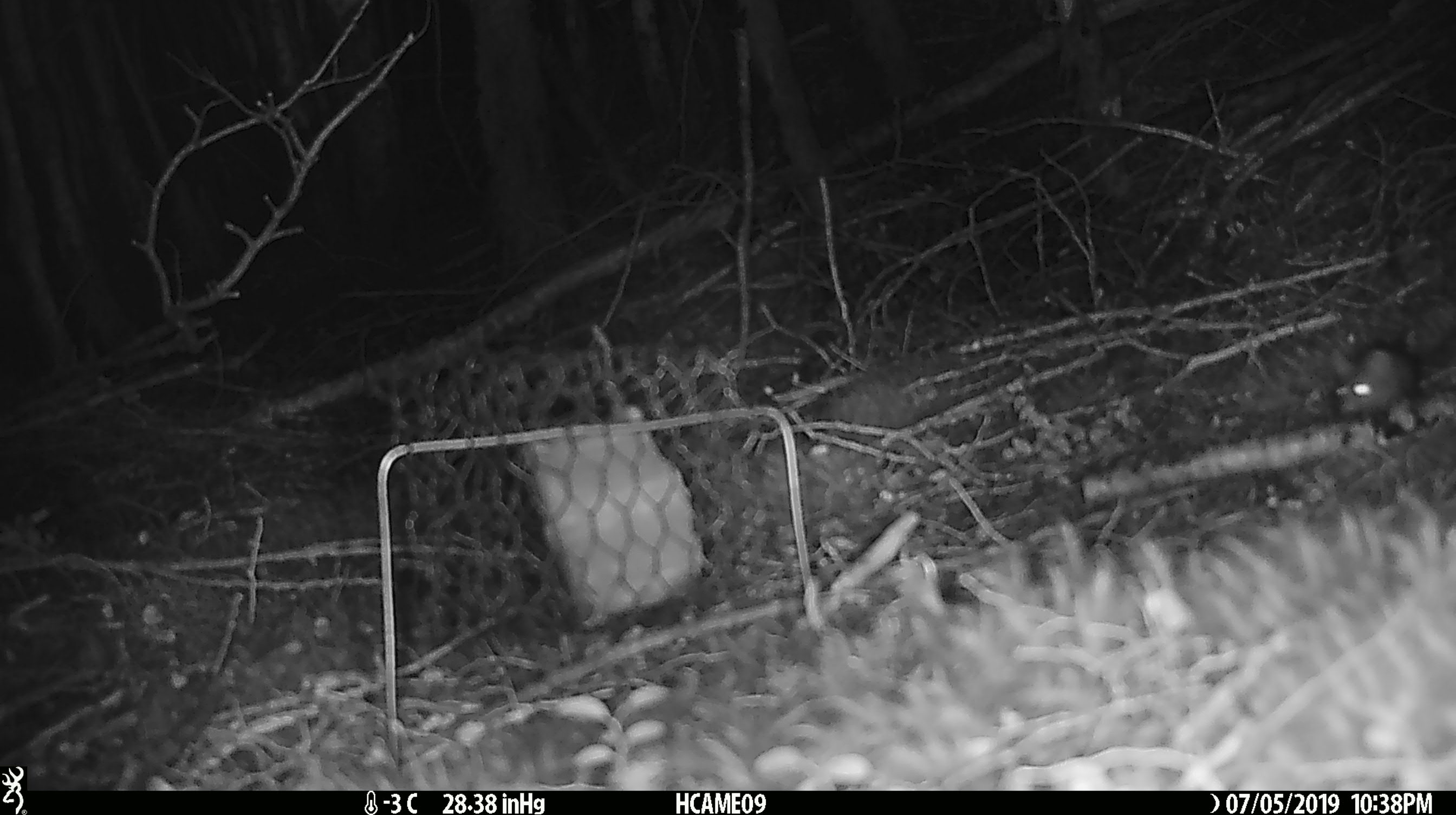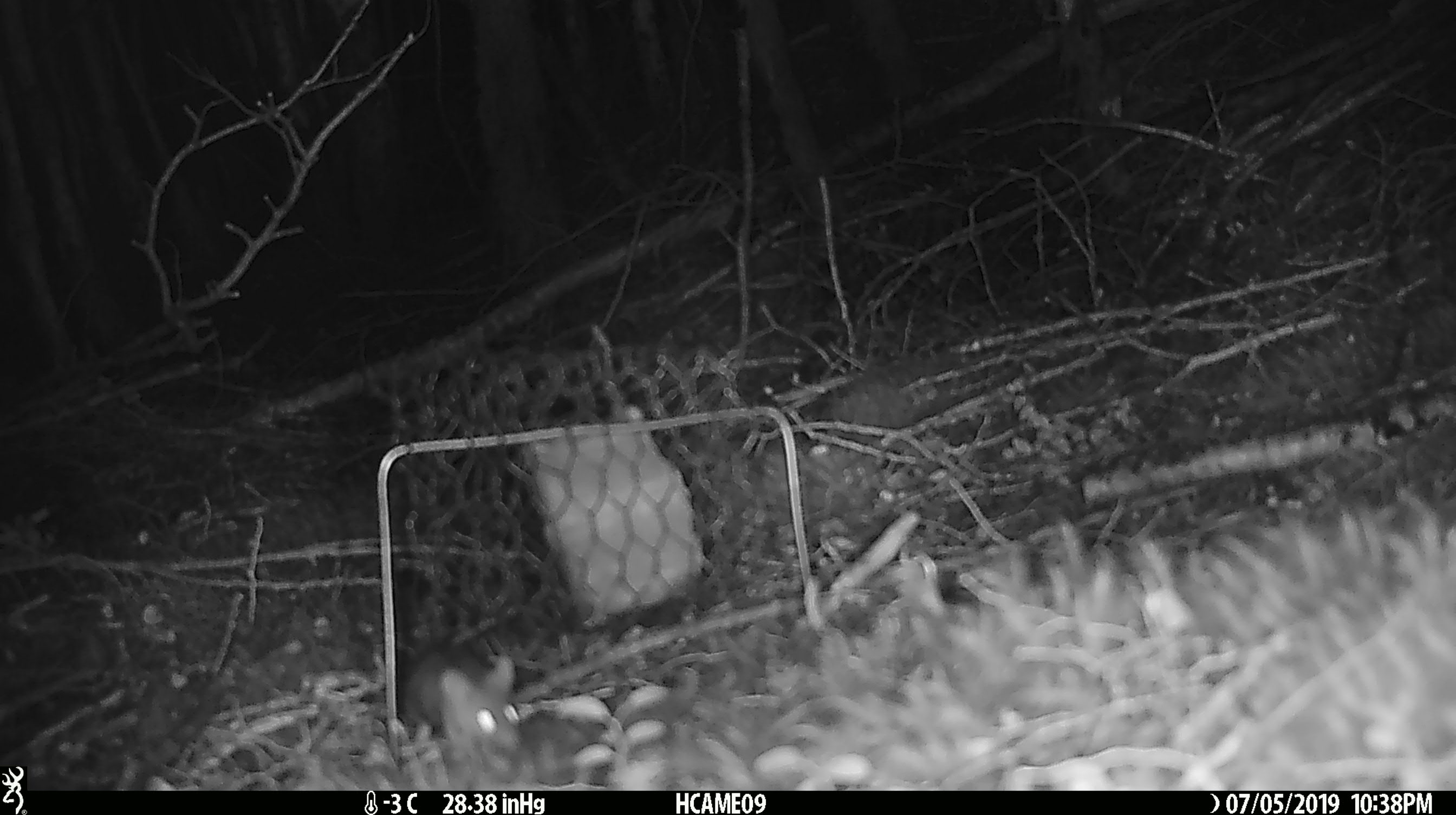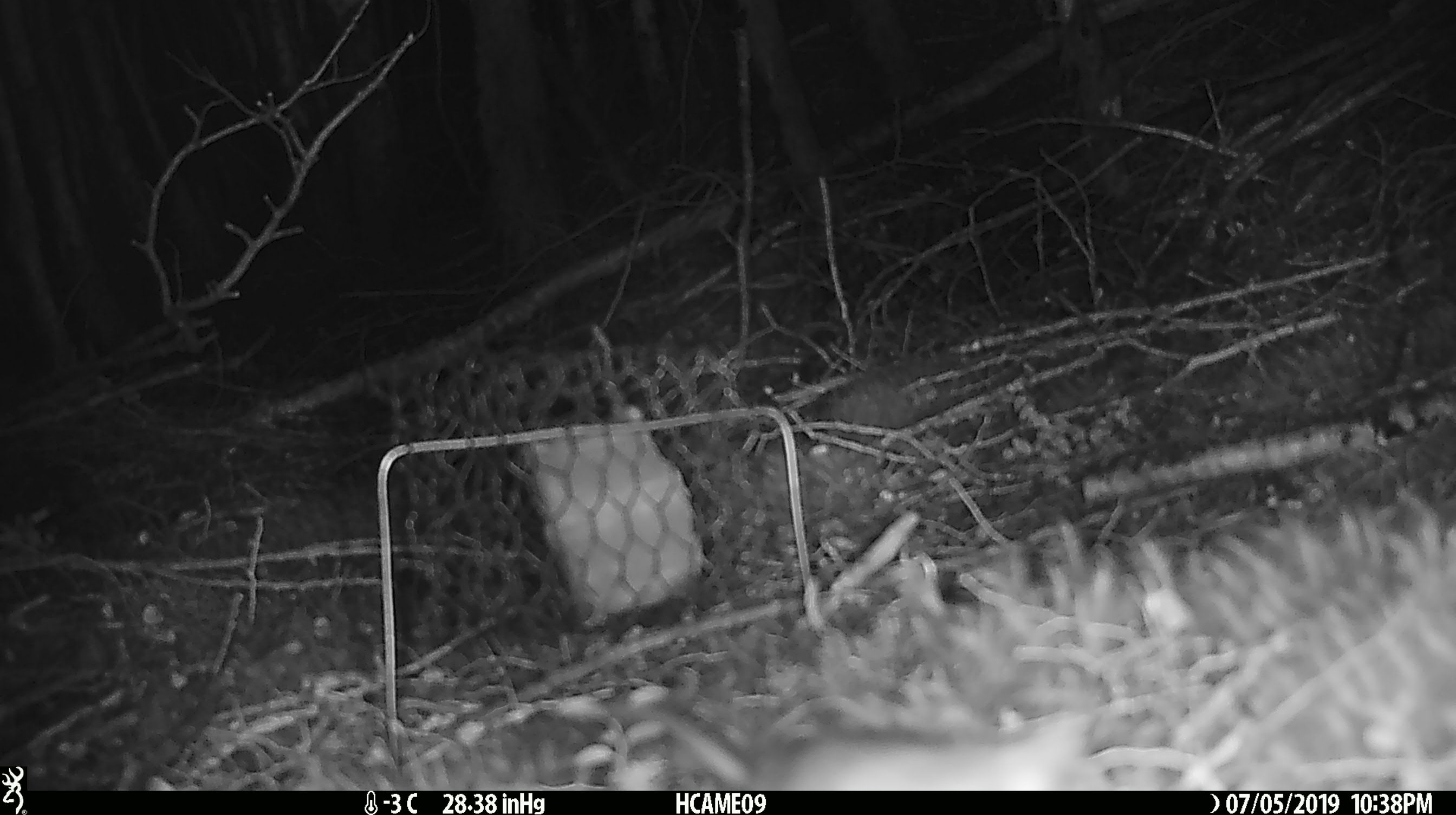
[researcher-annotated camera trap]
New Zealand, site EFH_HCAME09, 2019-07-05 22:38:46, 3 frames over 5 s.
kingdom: Animalia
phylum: Chordata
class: Mammalia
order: Rodentia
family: Muridae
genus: Mus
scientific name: Mus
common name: mouse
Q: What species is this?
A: Mouse (Mus).